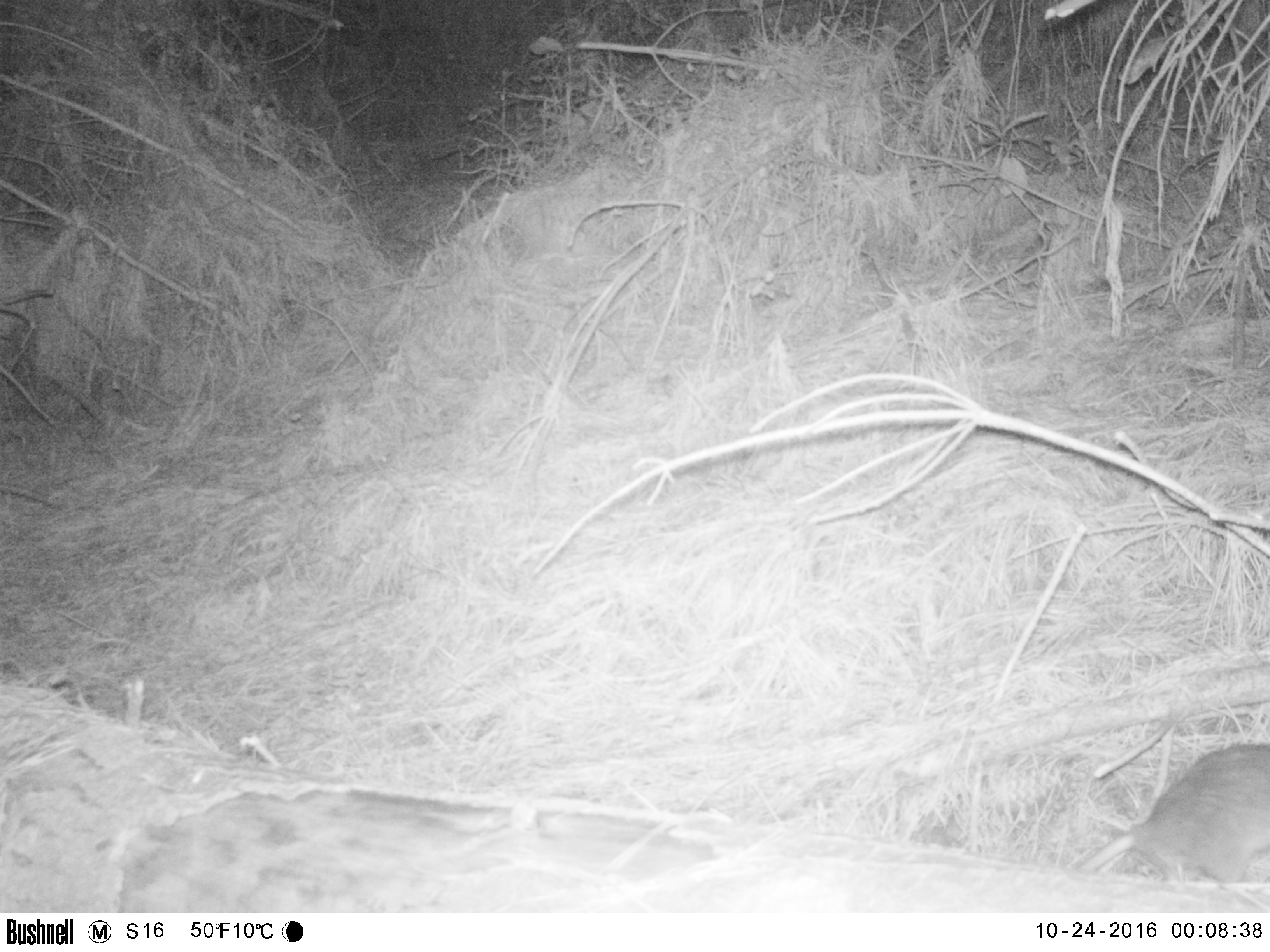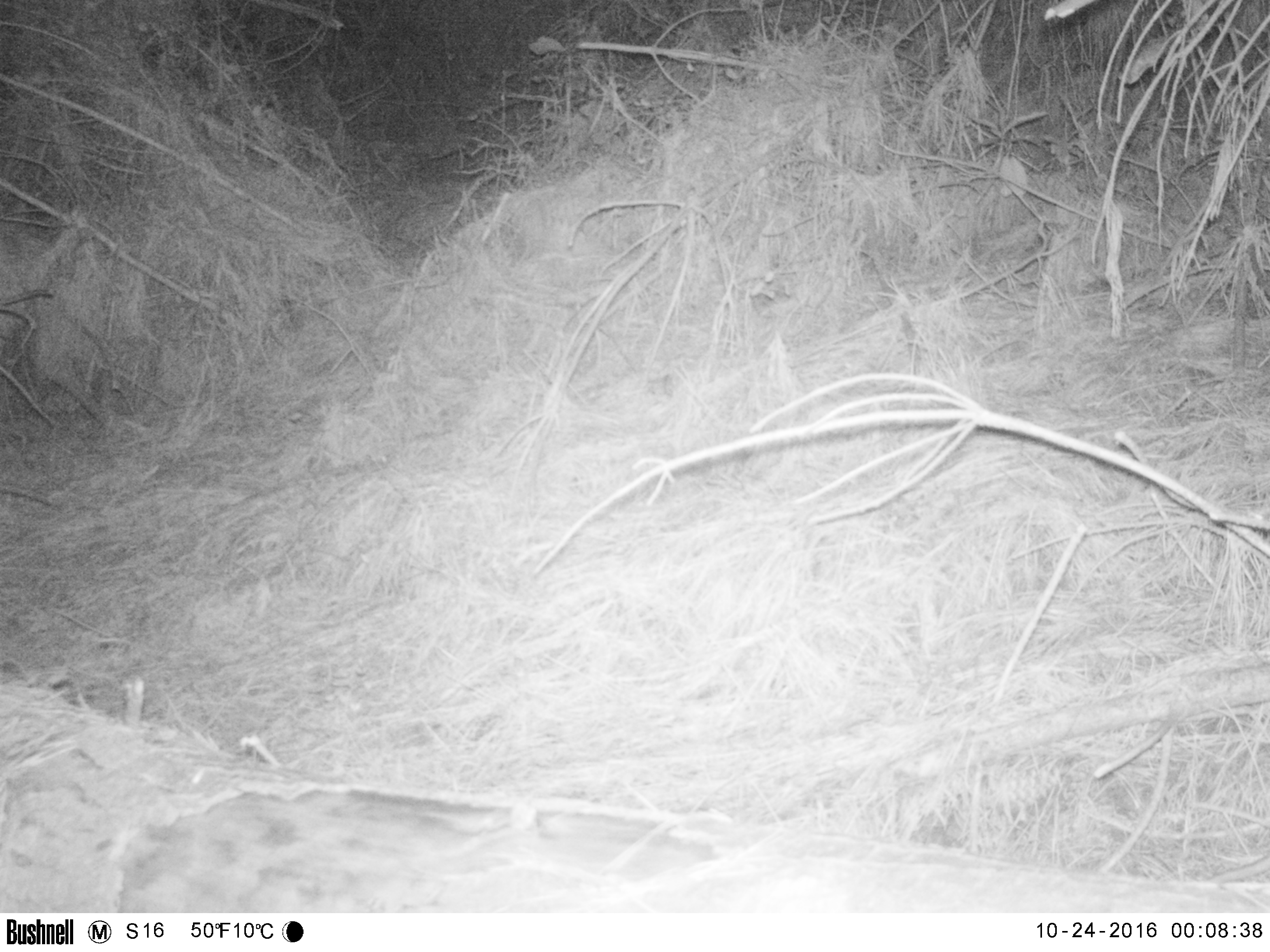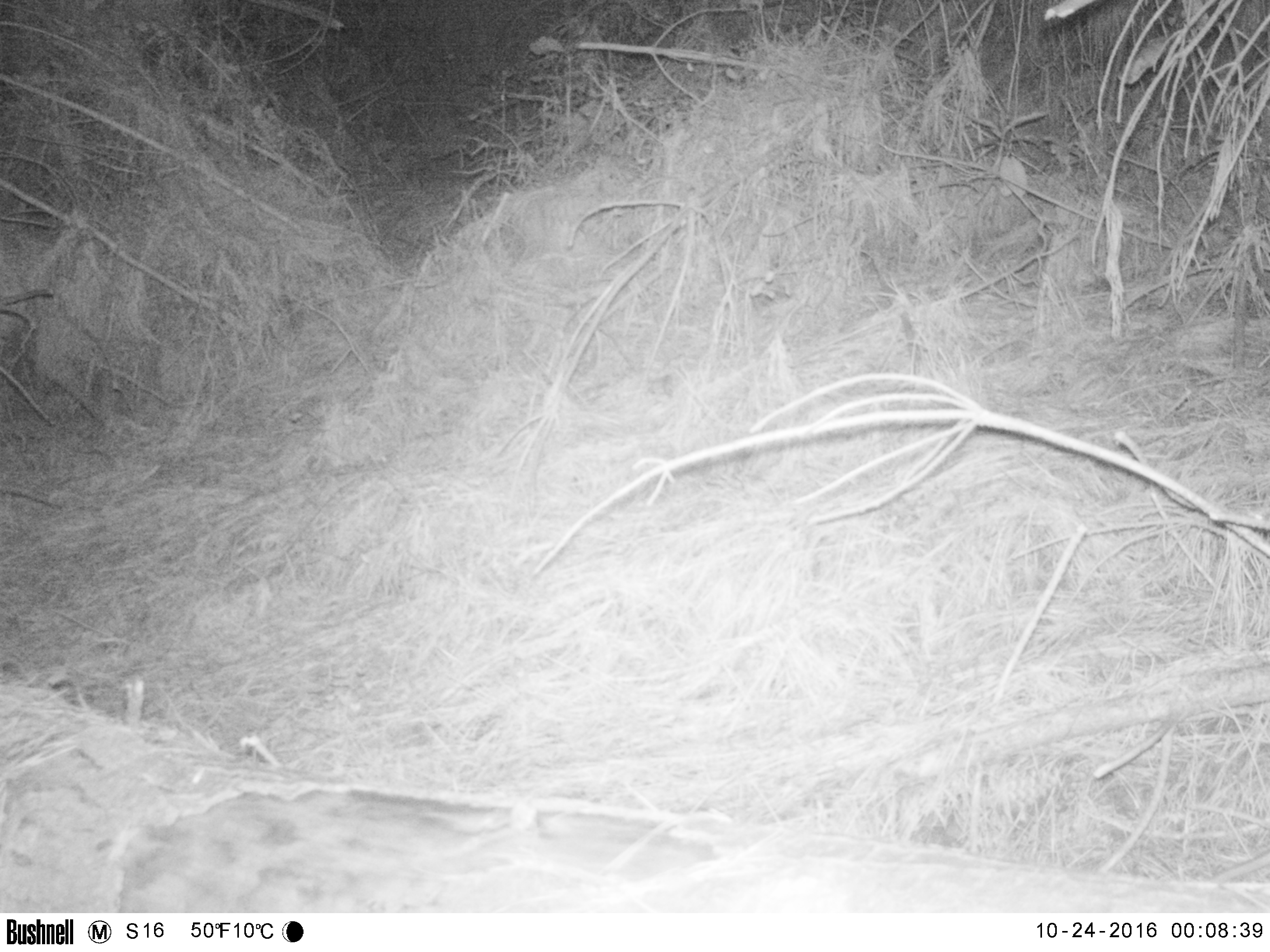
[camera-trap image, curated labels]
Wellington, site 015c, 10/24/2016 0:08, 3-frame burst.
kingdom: Animalia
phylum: Chordata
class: Mammalia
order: Rodentia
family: Muridae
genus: Rattus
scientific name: Rattus norvegicus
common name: norway rat